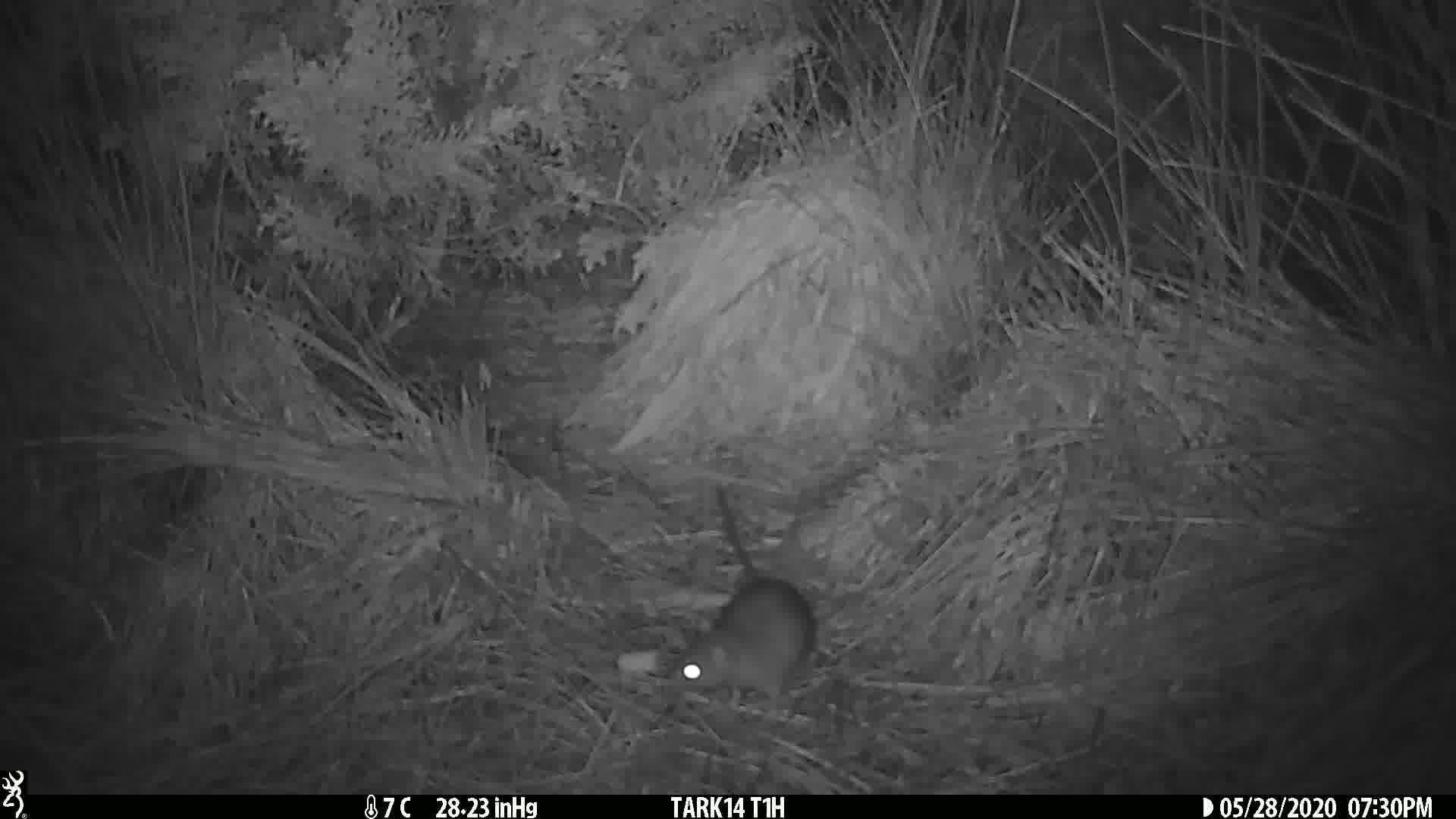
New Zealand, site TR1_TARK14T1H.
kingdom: Animalia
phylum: Chordata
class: Mammalia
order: Rodentia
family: Muridae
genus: Rattus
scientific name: Rattus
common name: rat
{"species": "rat (Rattus)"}